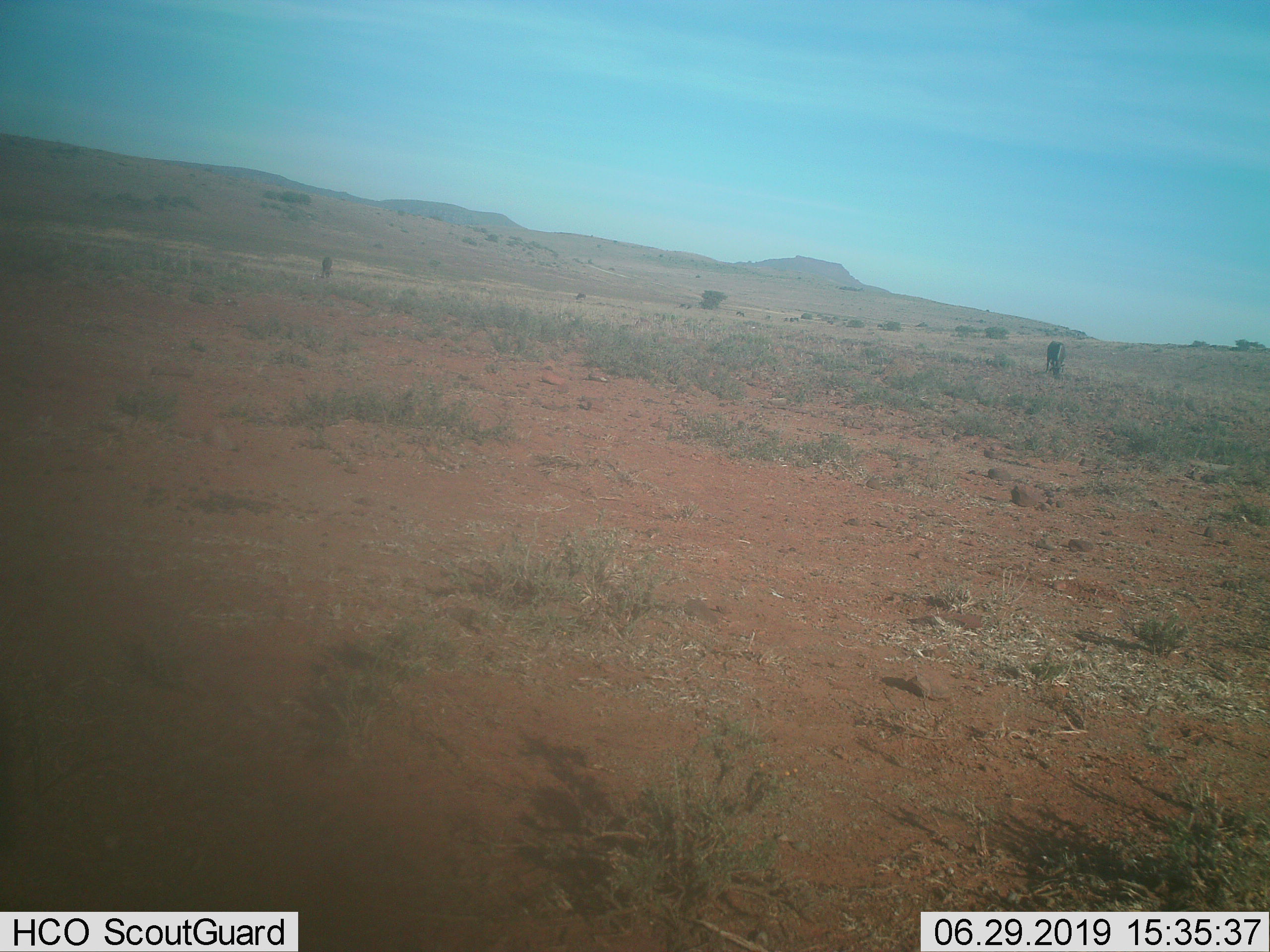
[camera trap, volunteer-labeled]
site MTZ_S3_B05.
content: unidentified animal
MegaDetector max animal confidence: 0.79